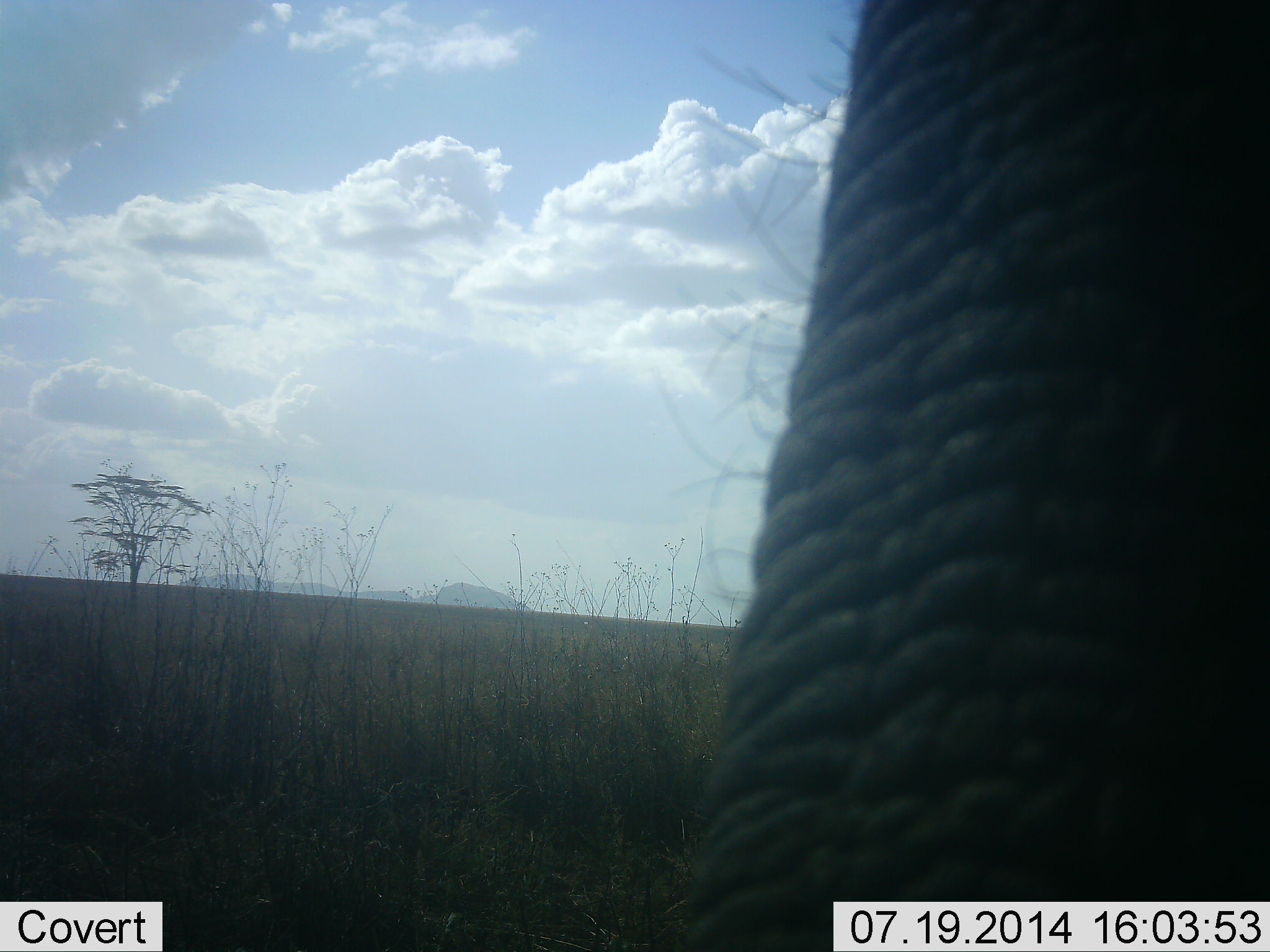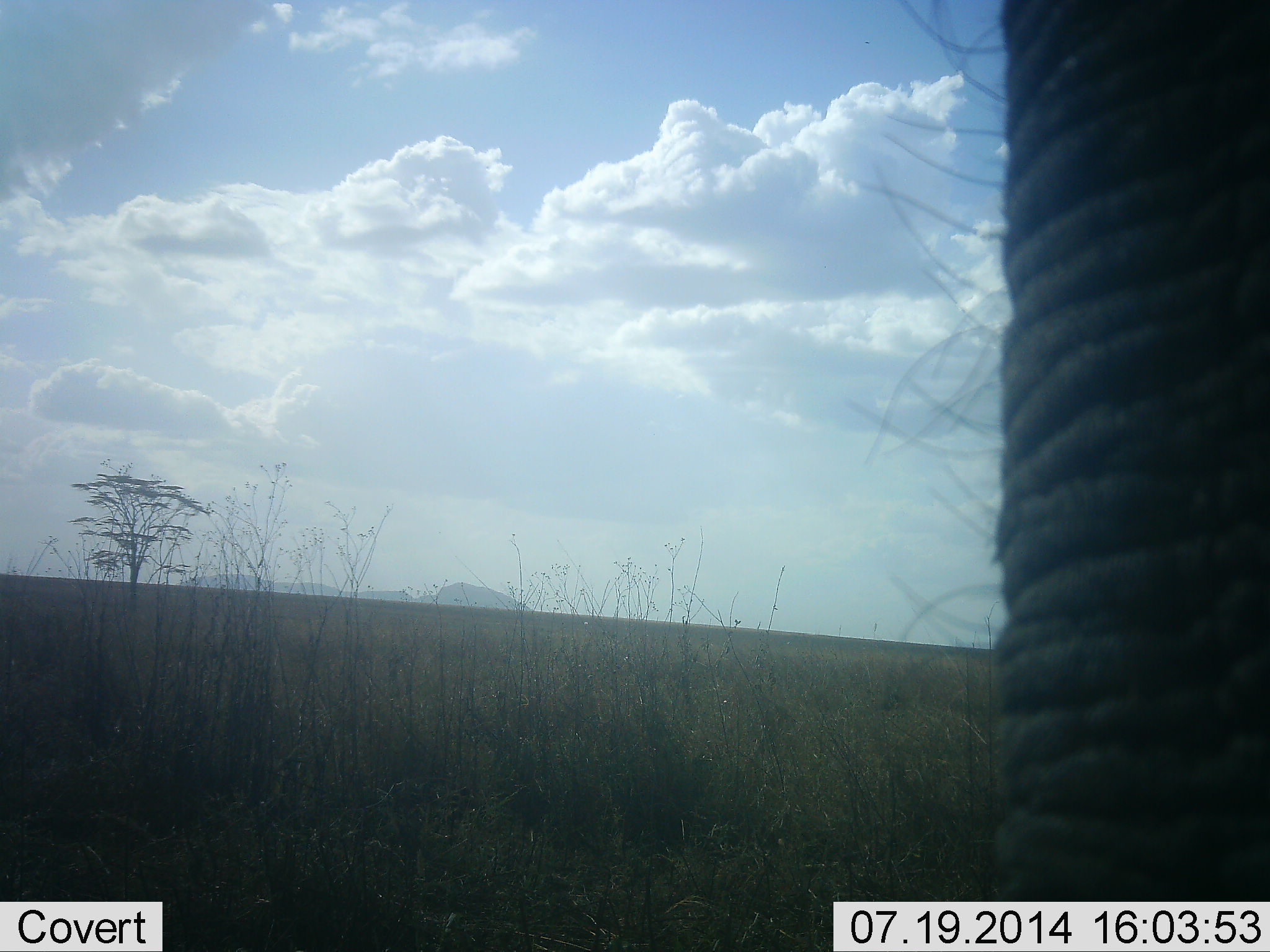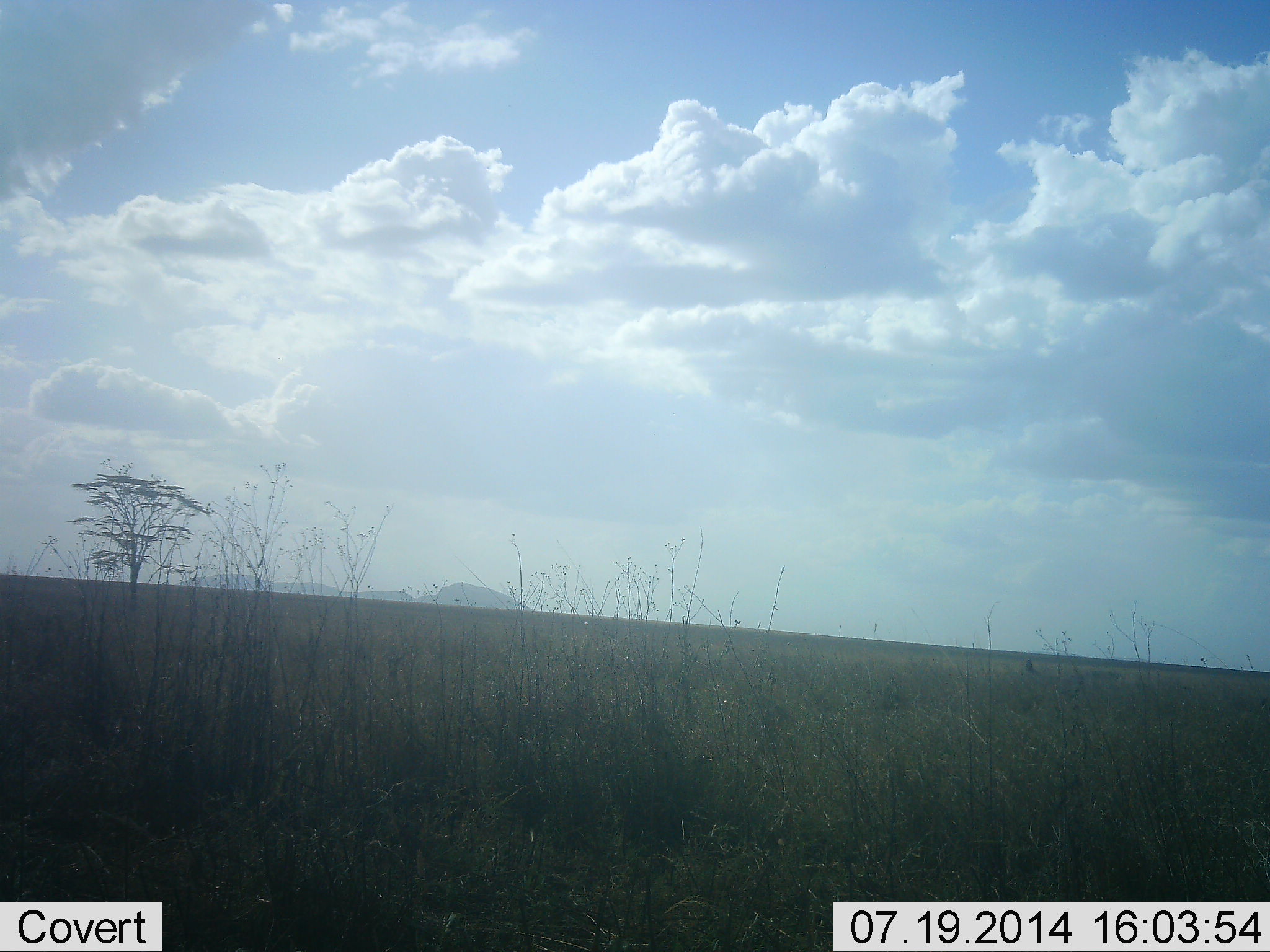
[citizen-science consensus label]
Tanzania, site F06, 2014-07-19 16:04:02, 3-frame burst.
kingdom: Animalia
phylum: Chordata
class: Mammalia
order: Proboscidea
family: Elephantidae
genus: Loxodonta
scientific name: Loxodonta africana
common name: african bush elephant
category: elephant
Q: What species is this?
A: Elephant (african bush elephant) (Loxodonta africana).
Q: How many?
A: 1.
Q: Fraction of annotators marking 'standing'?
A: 90%.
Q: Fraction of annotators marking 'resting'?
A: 0%.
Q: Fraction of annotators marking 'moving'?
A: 10%.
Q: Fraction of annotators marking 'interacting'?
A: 0%.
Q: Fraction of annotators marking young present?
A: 0%.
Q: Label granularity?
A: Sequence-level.